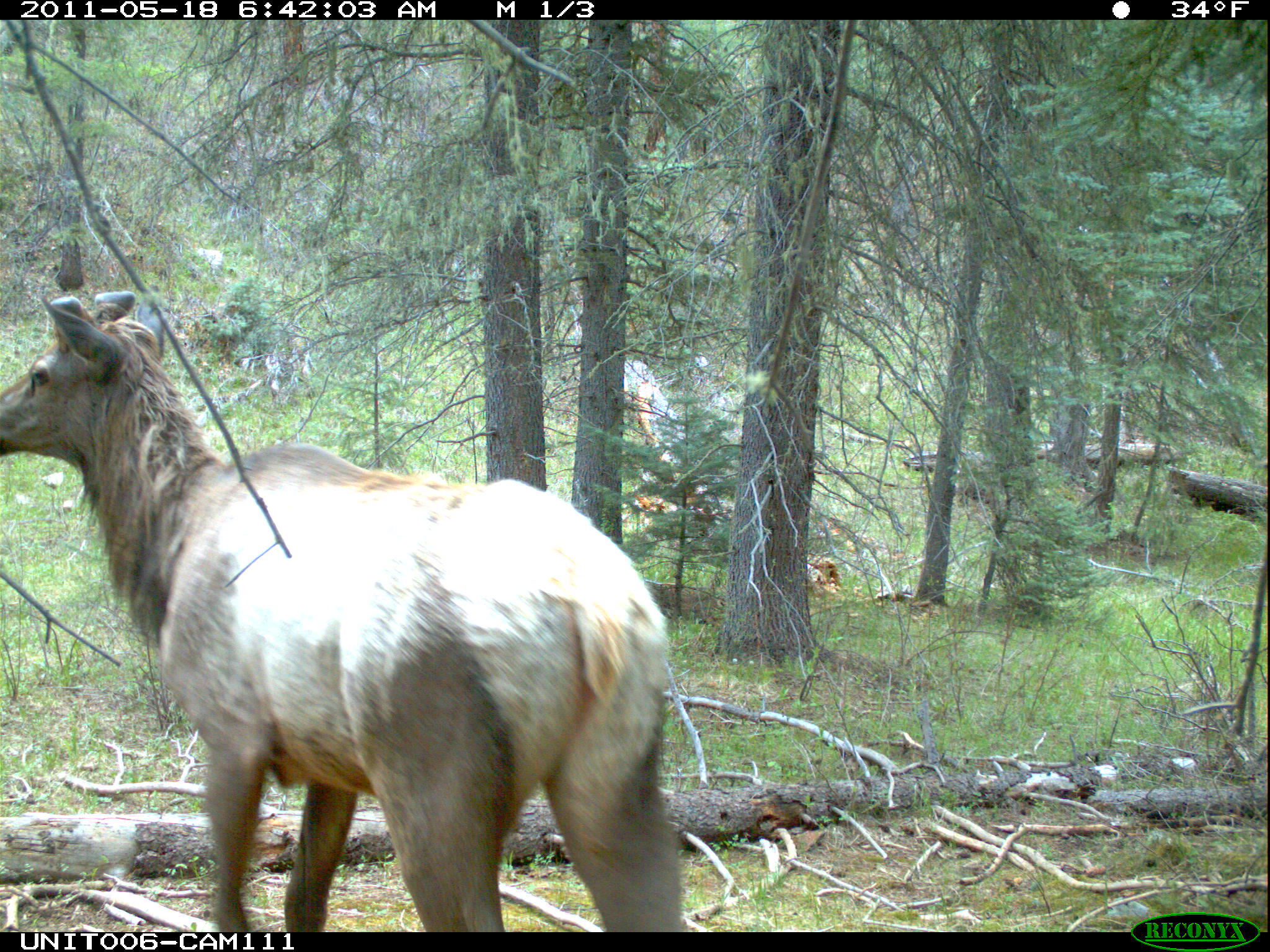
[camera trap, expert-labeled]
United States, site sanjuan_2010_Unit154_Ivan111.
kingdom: Animalia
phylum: Chordata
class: Mammalia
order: Artiodactyla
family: Cervidae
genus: Cervus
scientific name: Cervus elaphus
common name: red deer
Cervus elaphus (red deer).